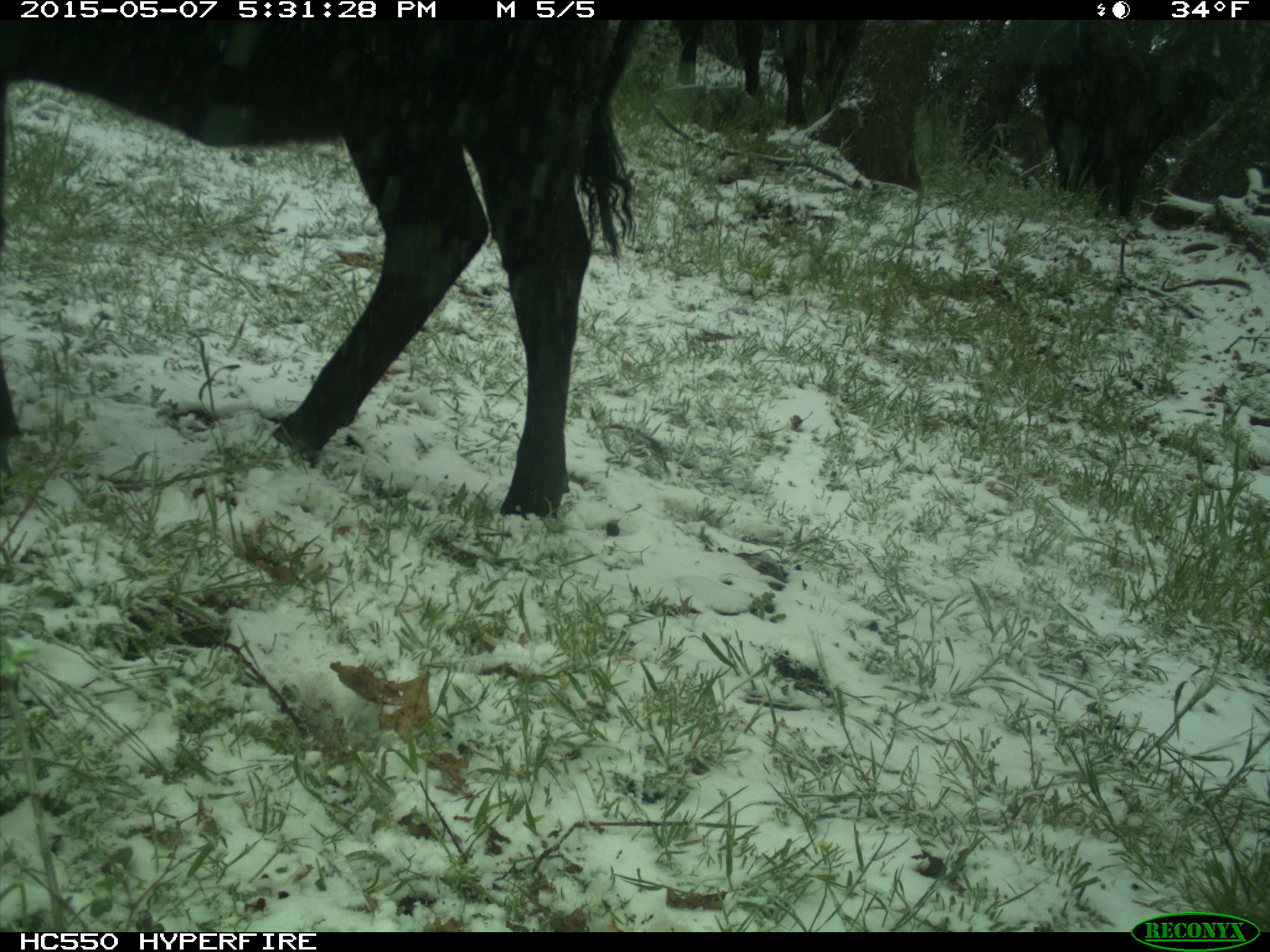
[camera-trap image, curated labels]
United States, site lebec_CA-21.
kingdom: Animalia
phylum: Chordata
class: Mammalia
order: Artiodactyla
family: Bovidae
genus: Bos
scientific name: Bos taurus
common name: domestic cow